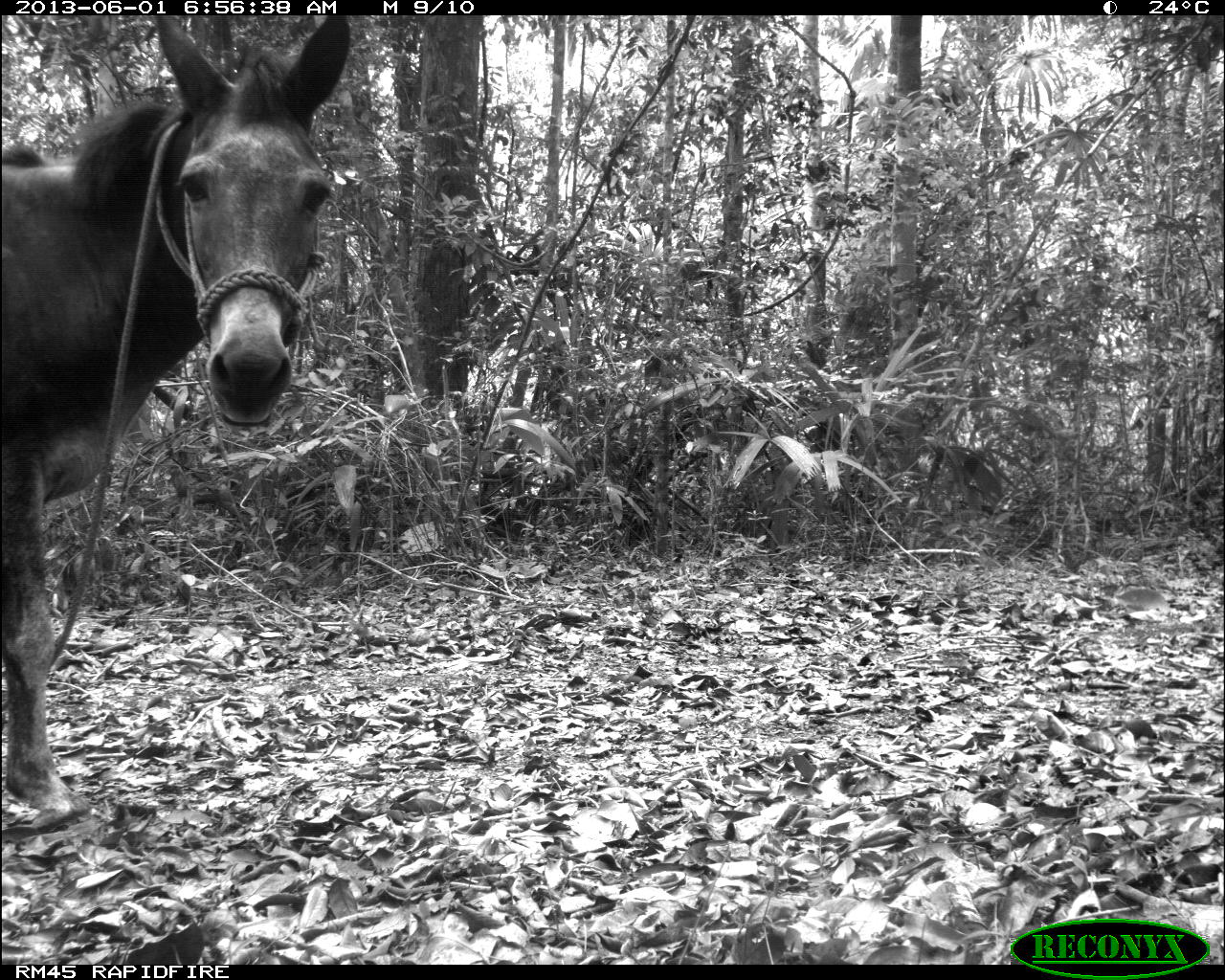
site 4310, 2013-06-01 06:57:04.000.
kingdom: Animalia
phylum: Chordata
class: Mammalia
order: Perissodactyla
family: Equidae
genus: Equus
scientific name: Equus ferus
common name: wild horse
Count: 1.